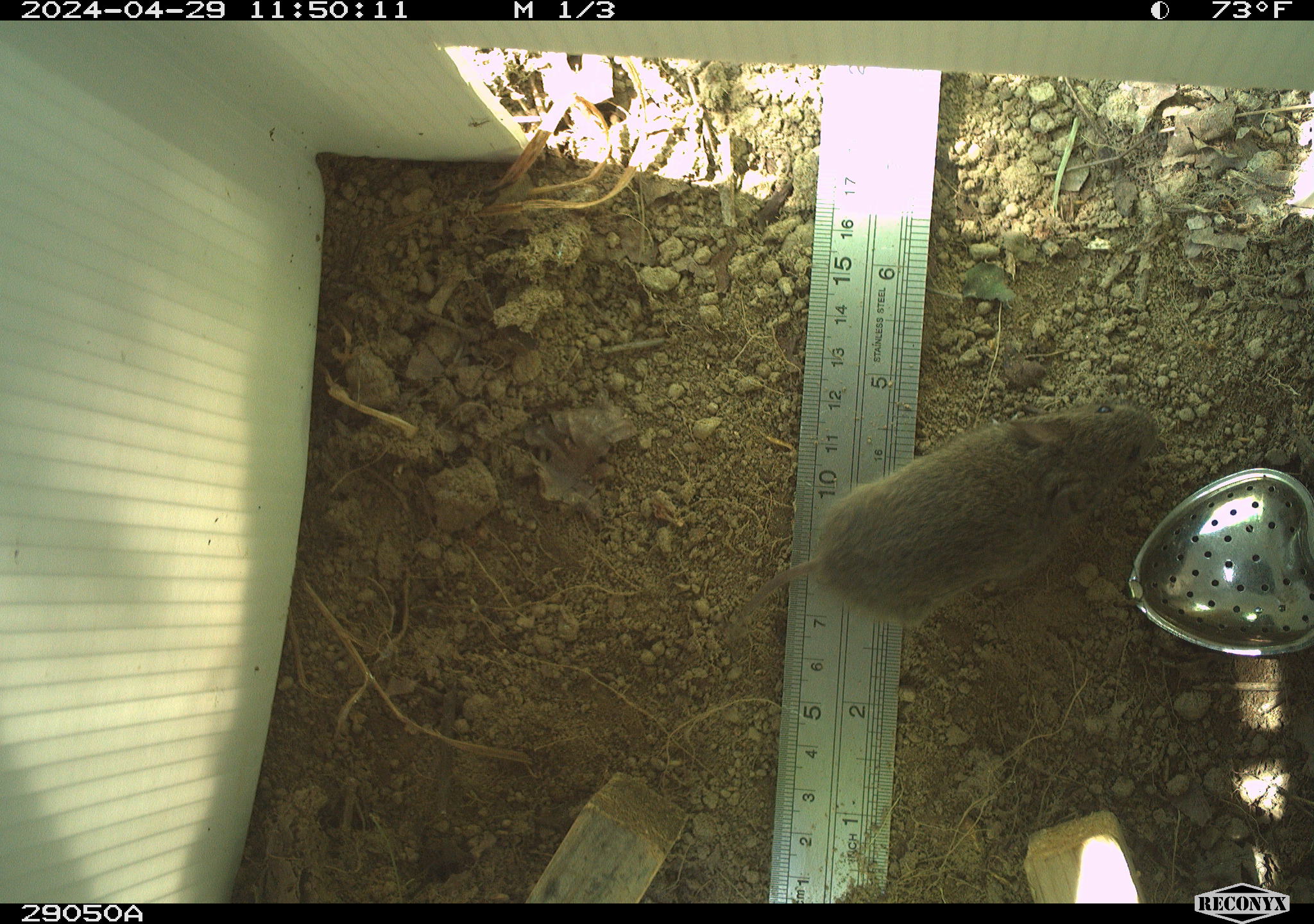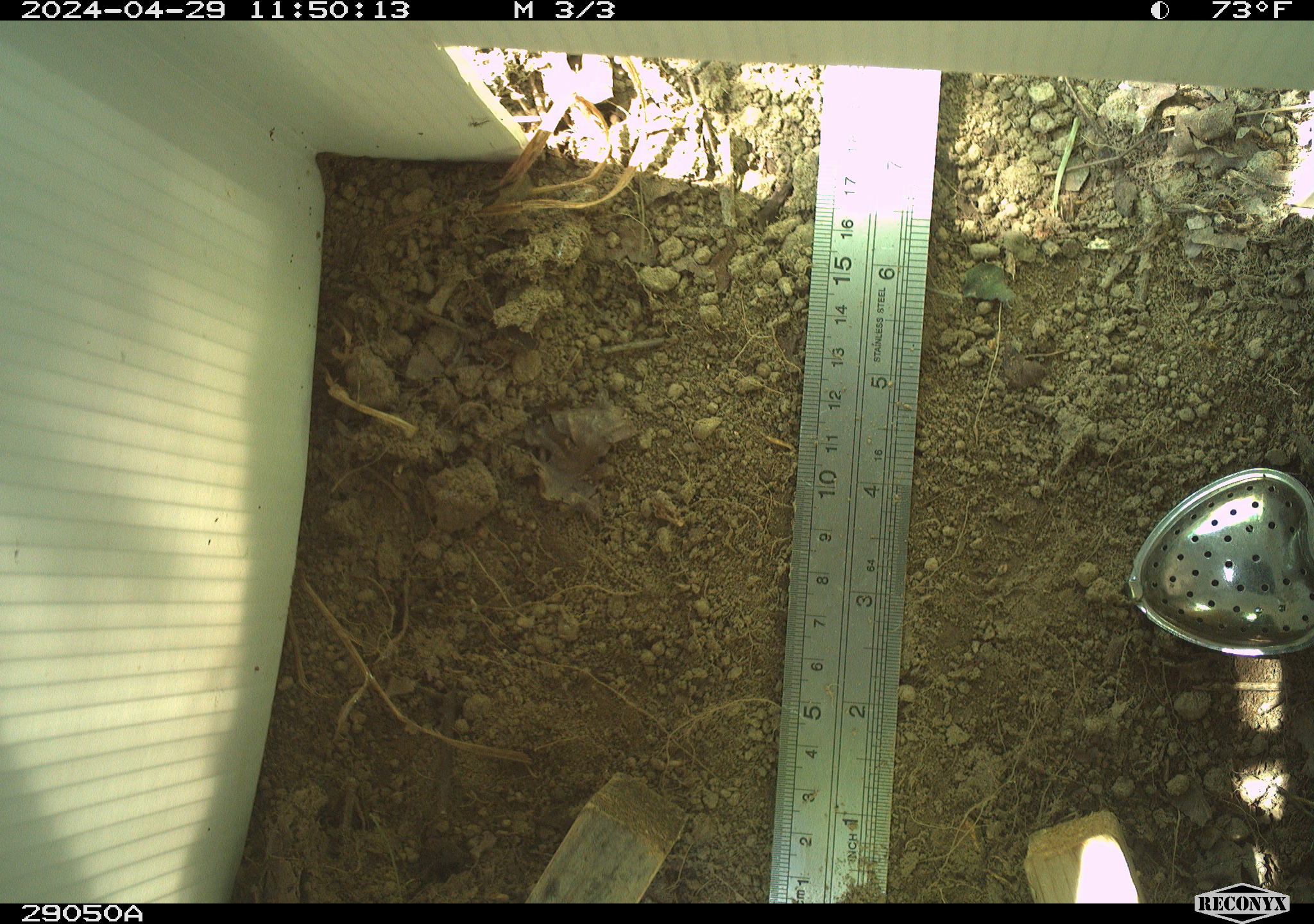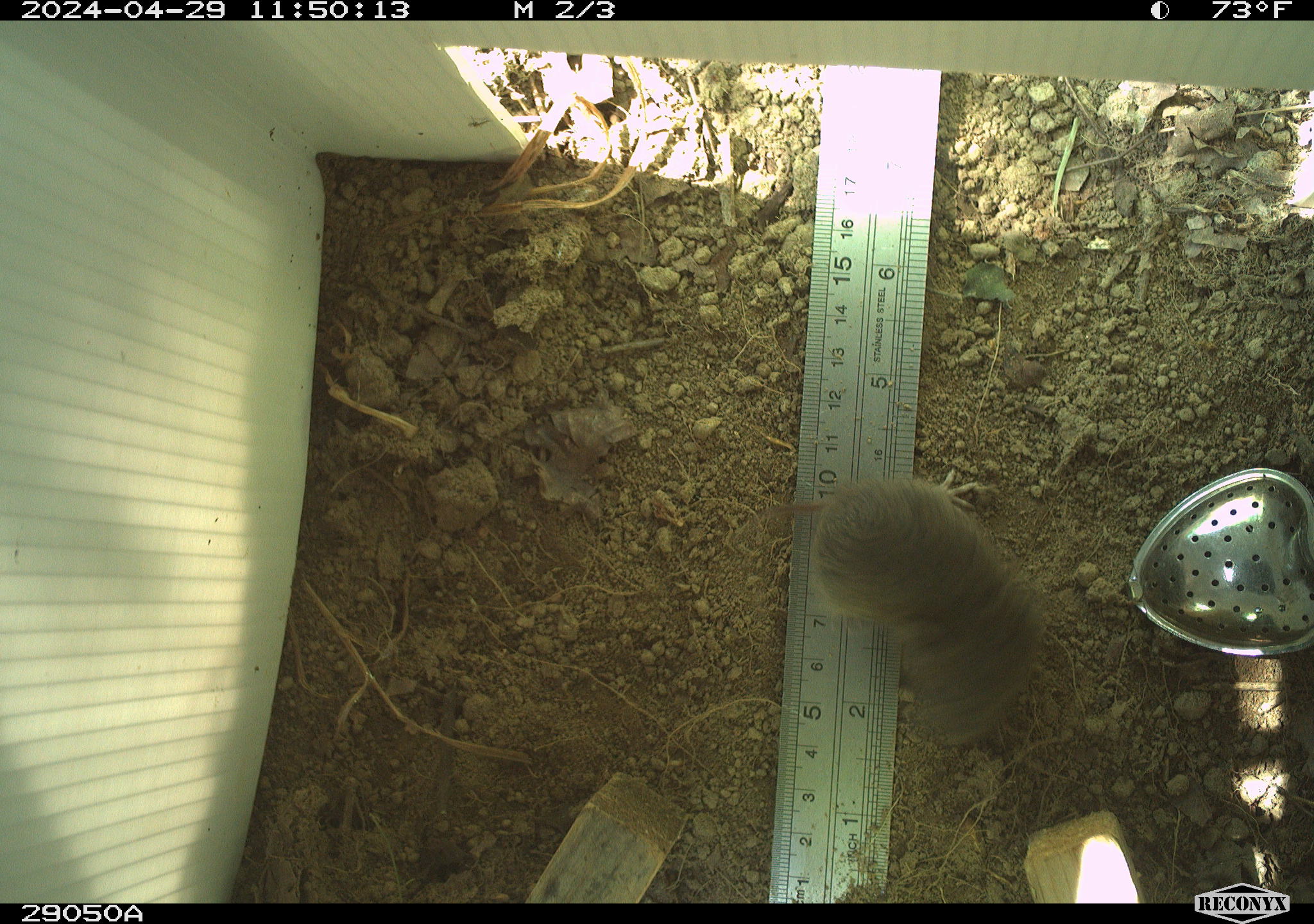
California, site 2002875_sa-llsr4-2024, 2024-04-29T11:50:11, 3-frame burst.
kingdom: Animalia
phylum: Chordata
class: Mammalia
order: Rodentia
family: Cricetidae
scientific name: Arvicolinae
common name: voles, lemmings, and muskrats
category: arvicolinae subfamily